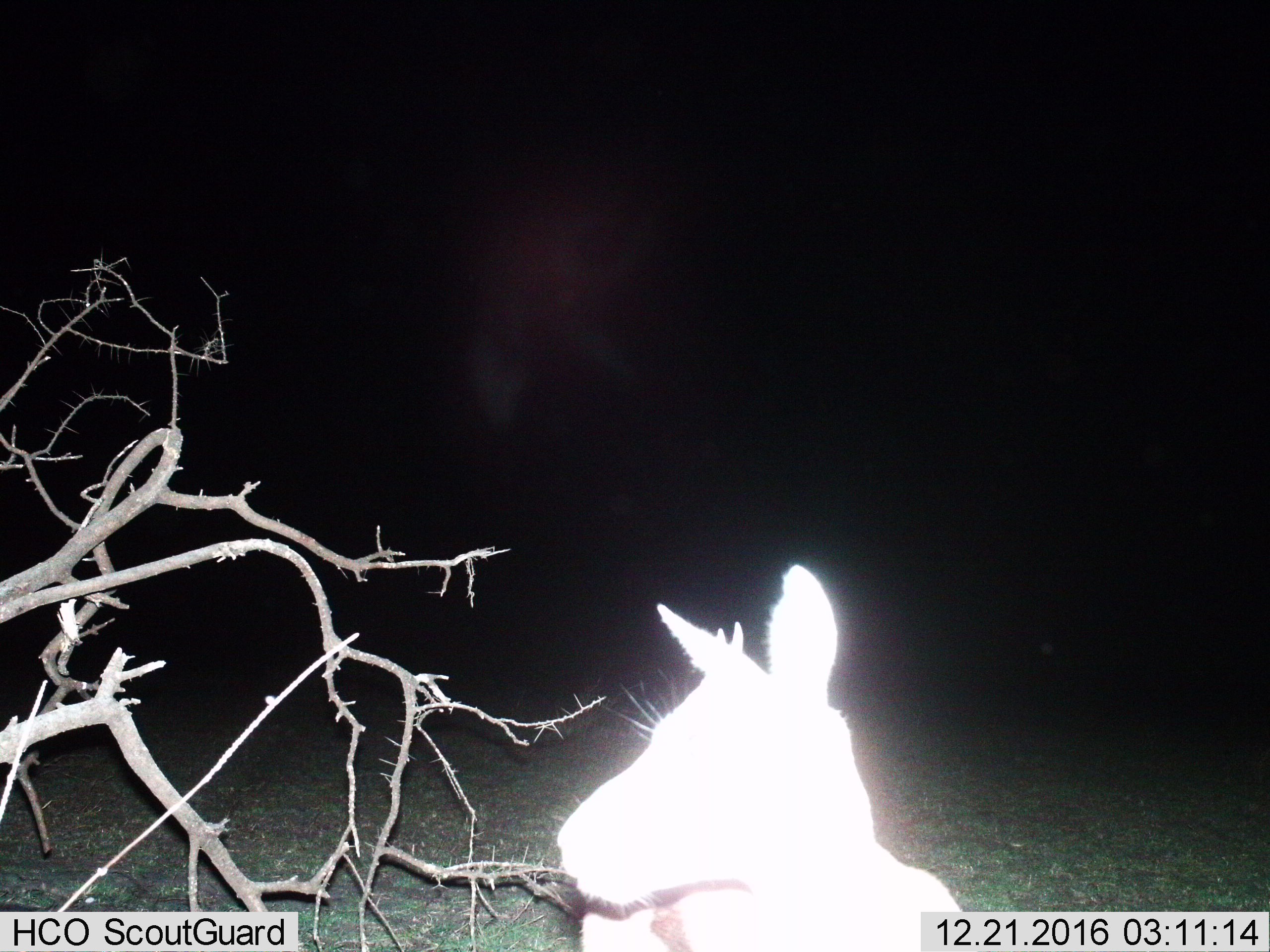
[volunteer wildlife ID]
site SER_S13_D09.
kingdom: Animalia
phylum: Chordata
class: Mammalia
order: Artiodactyla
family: Bovidae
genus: Eudorcas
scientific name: Eudorcas thomsonii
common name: thomson's gazelle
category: gazellethomsons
Gazellethomsons (thomson's gazelle) (Eudorcas thomsonii), count 1. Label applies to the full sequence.